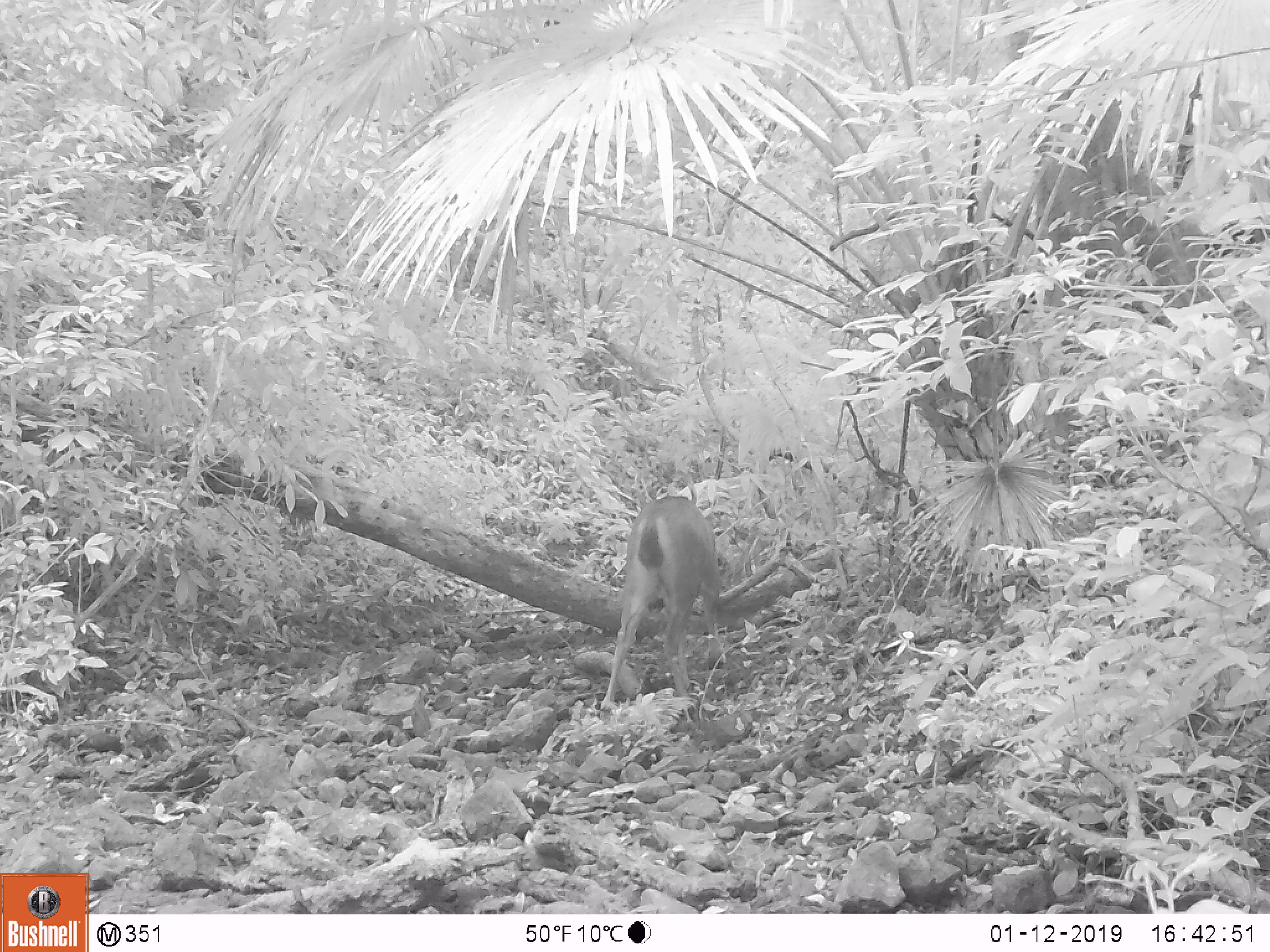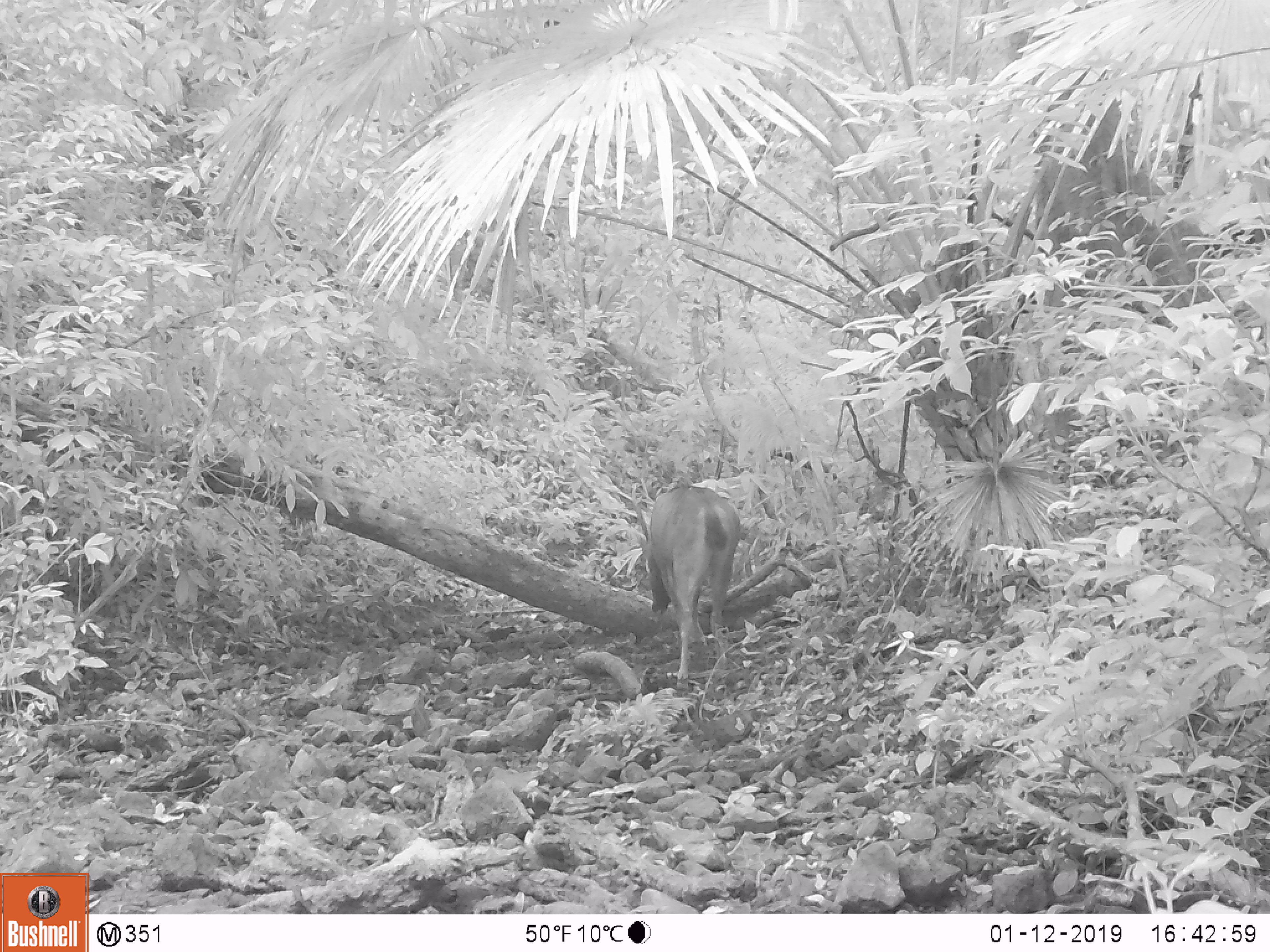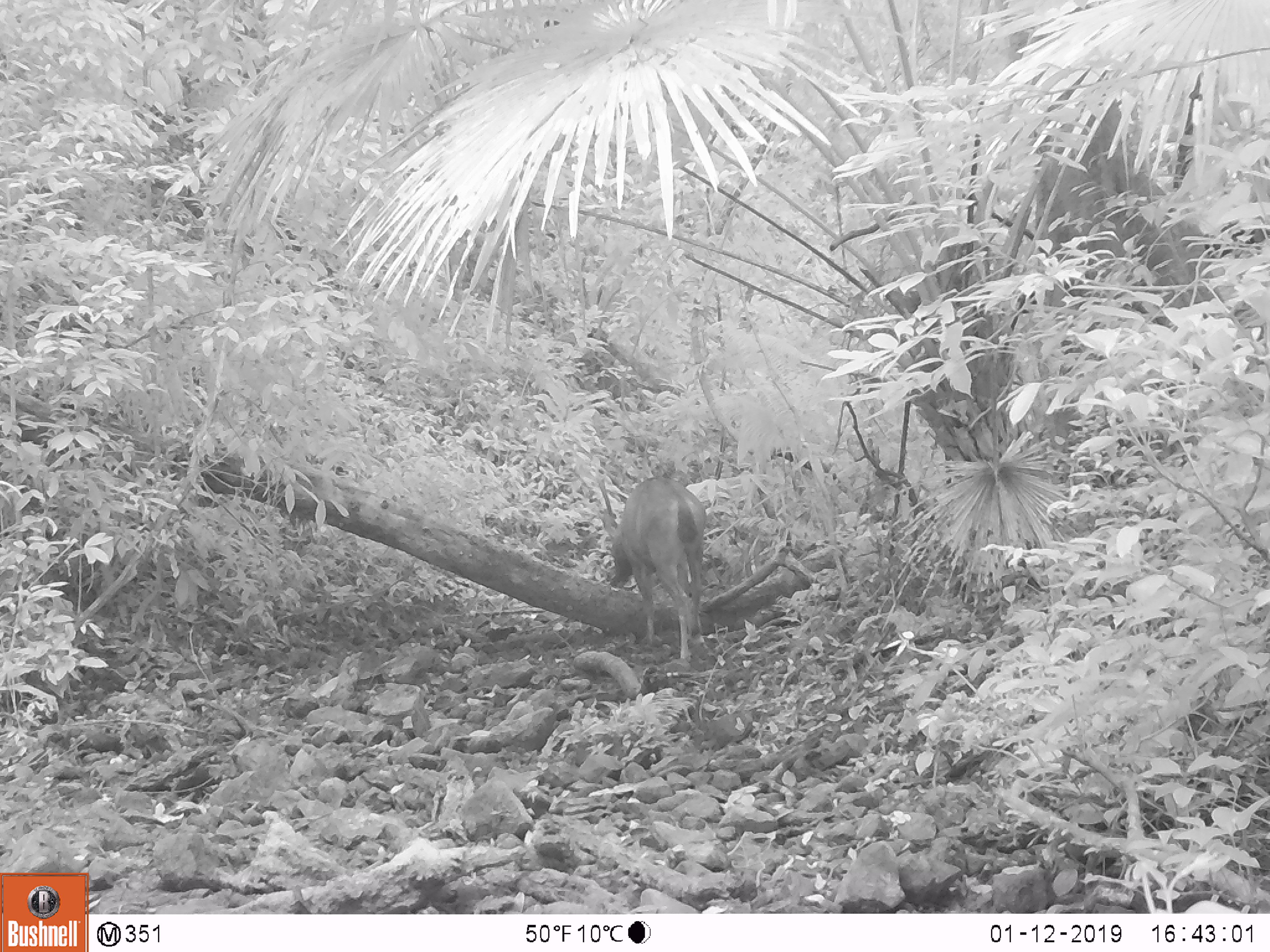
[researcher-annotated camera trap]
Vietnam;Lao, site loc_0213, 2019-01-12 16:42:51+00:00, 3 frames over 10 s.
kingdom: Animalia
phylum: Chordata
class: Mammalia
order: Artiodactyla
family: Cervidae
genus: Rusa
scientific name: Rusa unicolor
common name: sambar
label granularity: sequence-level